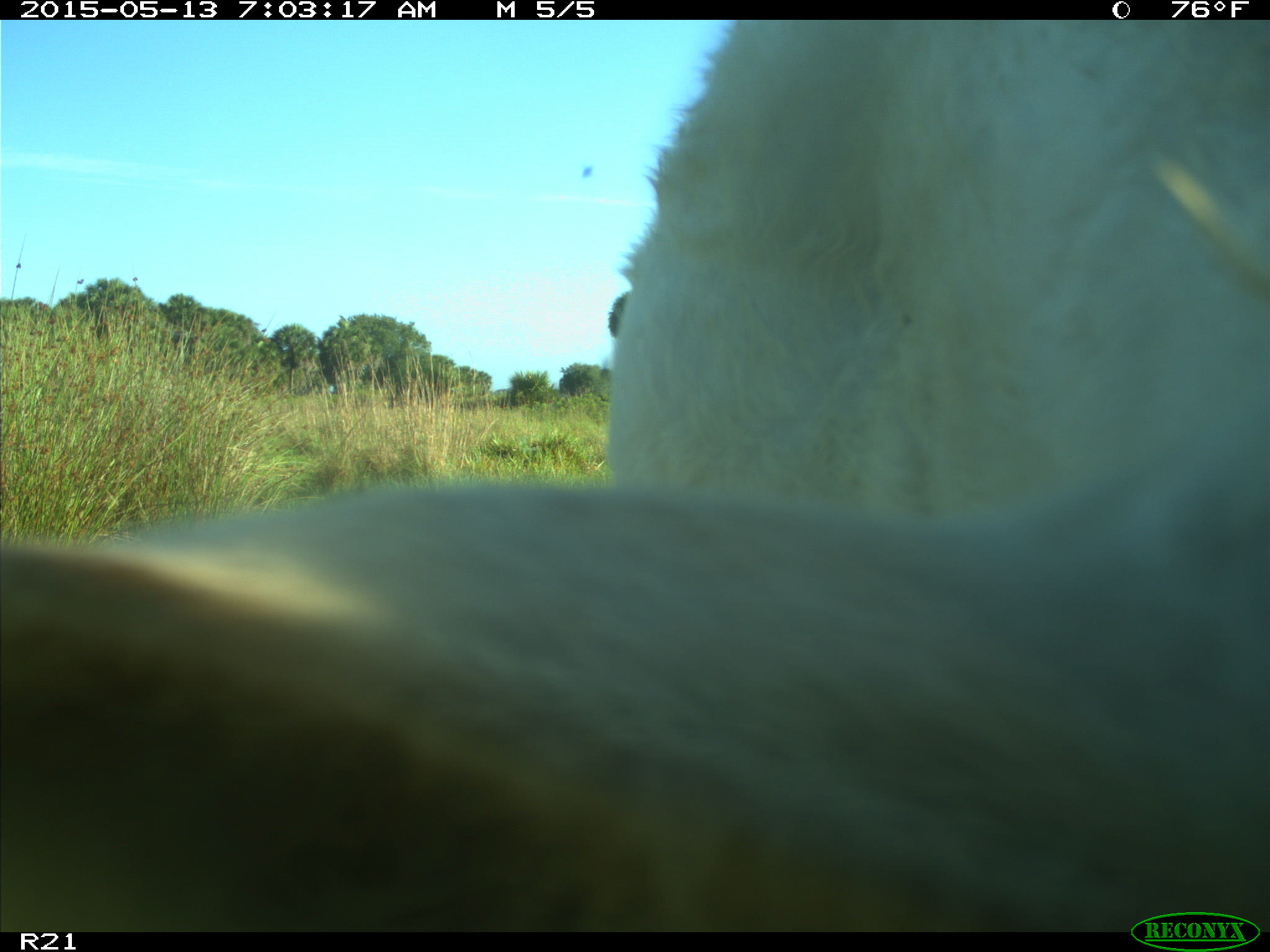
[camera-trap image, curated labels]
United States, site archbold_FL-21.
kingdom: Animalia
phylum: Chordata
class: Mammalia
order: Artiodactyla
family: Bovidae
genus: Bos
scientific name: Bos taurus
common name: domestic cow